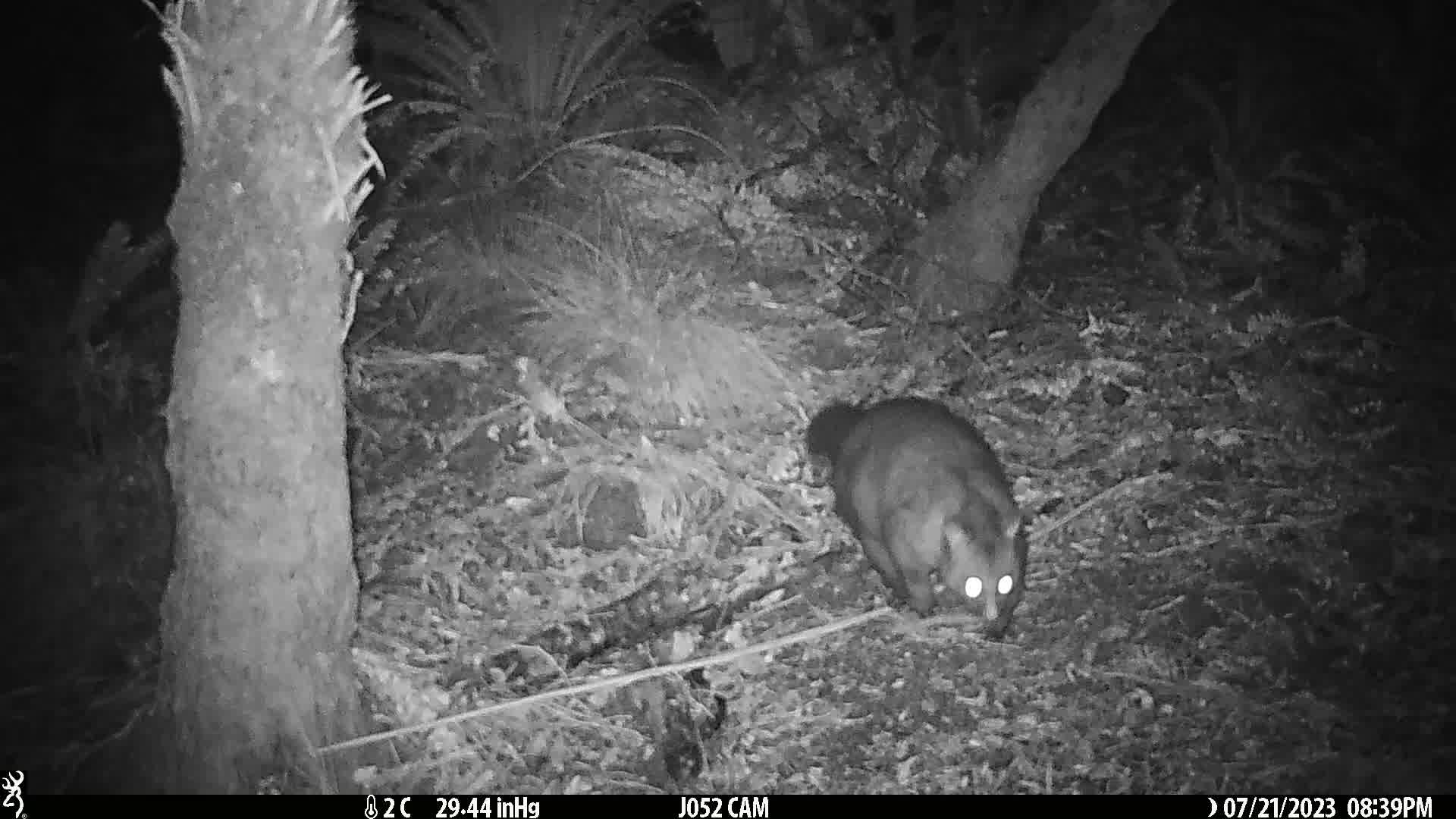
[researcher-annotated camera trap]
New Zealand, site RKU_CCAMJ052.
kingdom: Animalia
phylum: Chordata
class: Mammalia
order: Diprotodontia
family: Phalangeridae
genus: Trichosurus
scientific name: Trichosurus vulpecula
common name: common brushtail possum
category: possum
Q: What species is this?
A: Possum (common brushtail possum) (Trichosurus vulpecula).